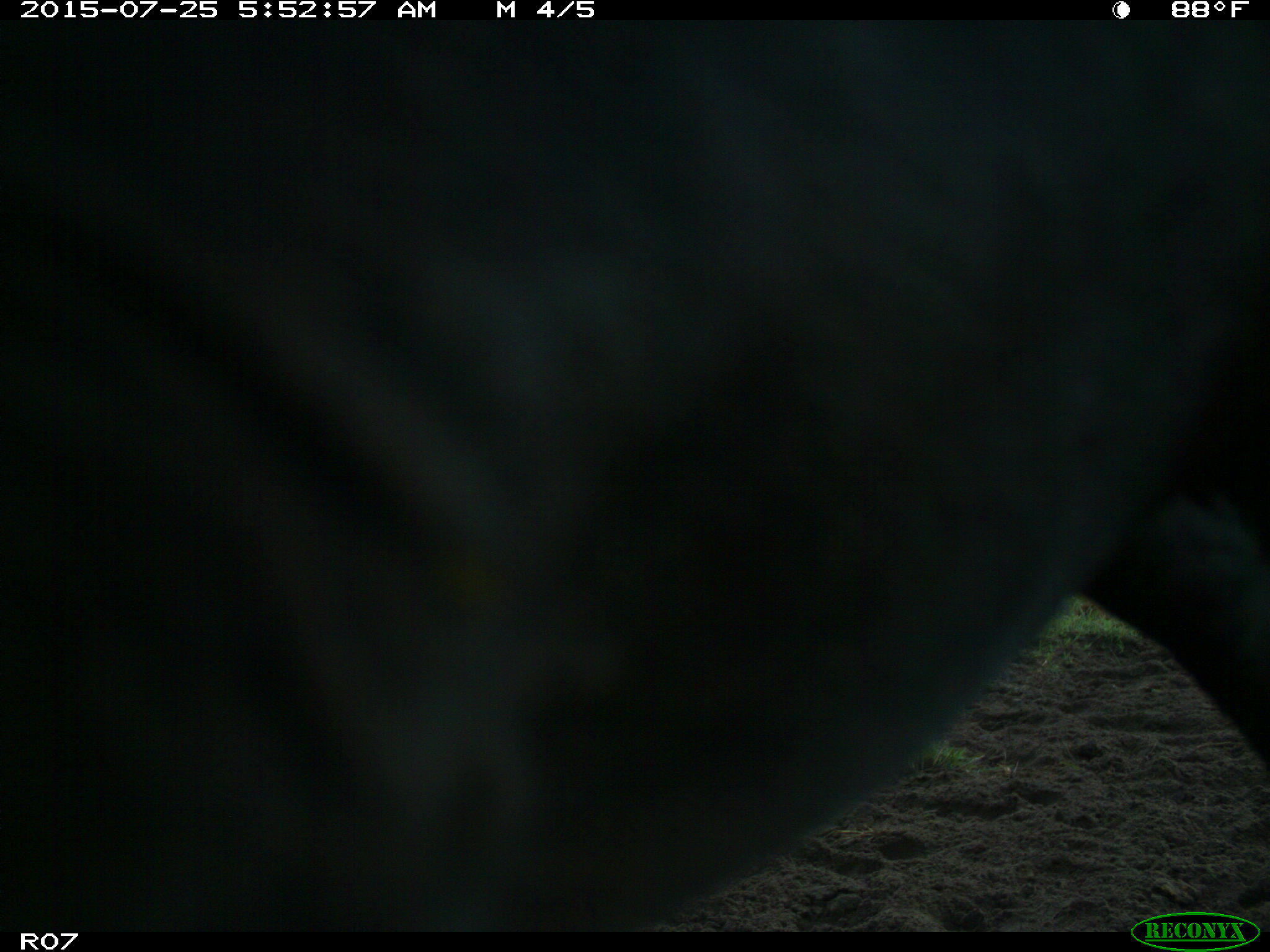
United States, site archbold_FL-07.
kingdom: Animalia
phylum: Chordata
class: Mammalia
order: Artiodactyla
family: Bovidae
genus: Bos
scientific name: Bos taurus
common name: domestic cow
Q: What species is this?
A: Bos taurus (domestic cow).